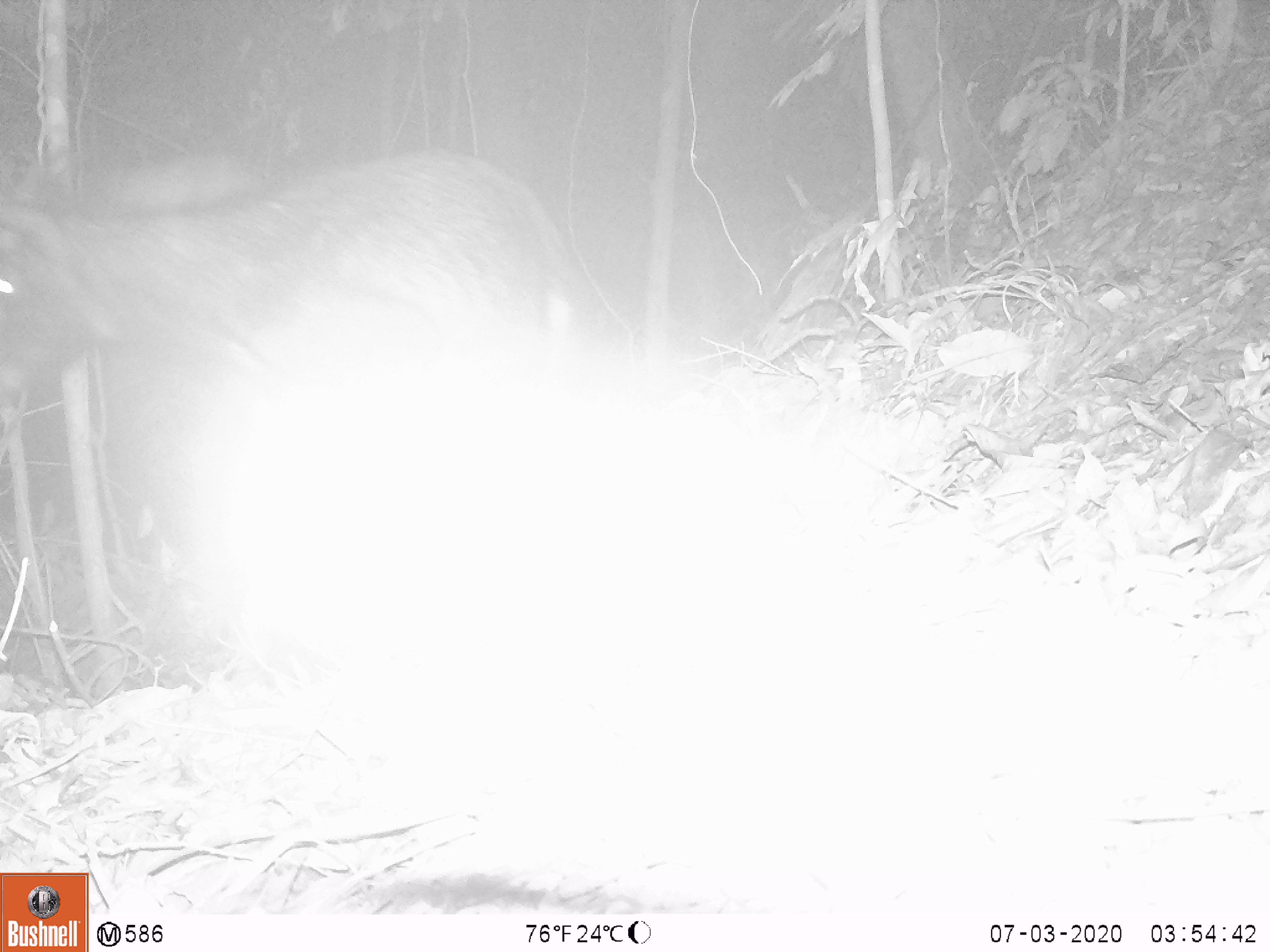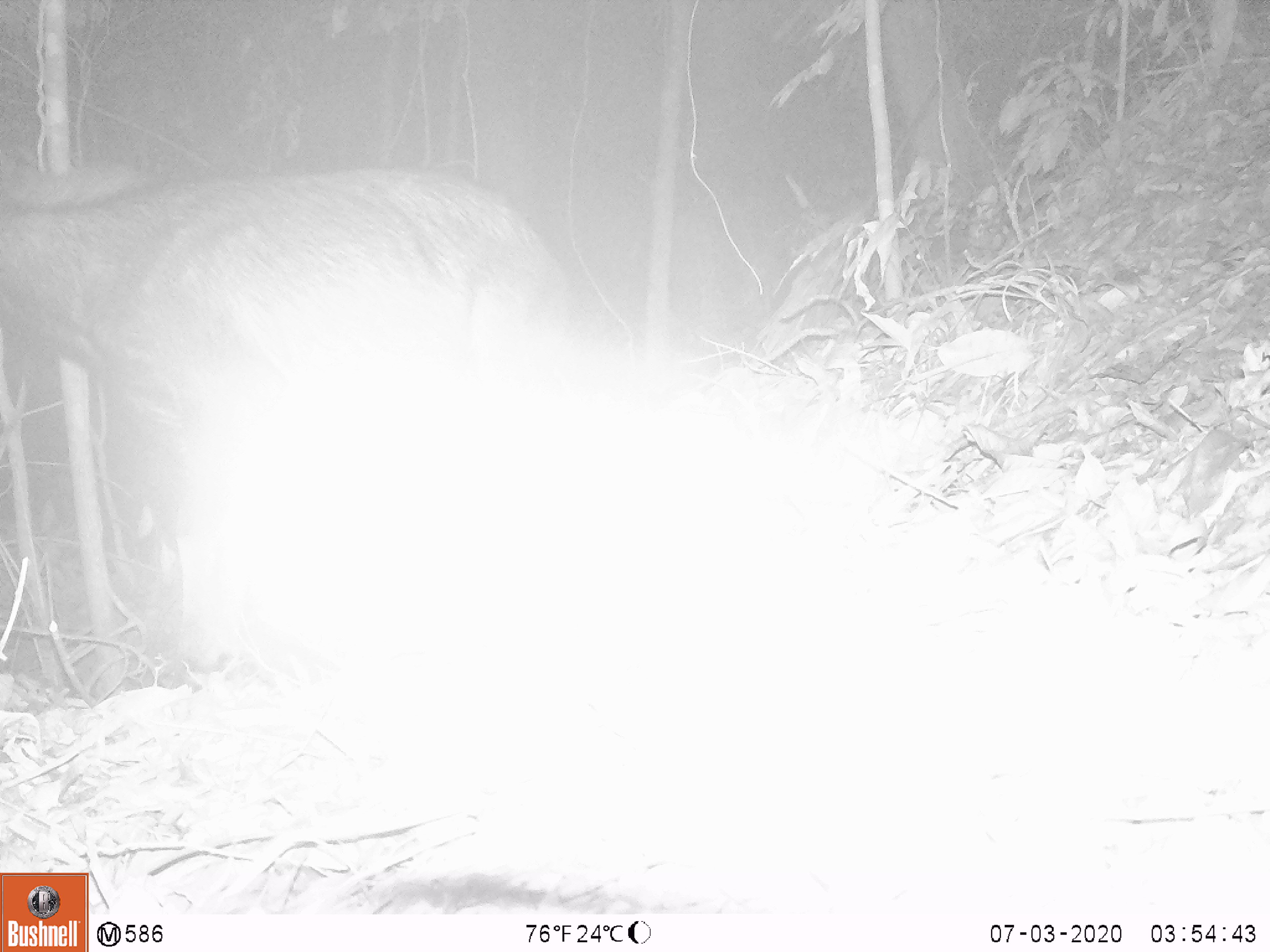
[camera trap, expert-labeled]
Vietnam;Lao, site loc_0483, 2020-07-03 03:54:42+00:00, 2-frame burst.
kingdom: Animalia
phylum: Chordata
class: Mammalia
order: Artiodactyla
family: Bovidae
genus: Capricornis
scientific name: Capricornis sumatraensis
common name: chinese serow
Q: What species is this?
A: Chinese serow (Capricornis sumatraensis).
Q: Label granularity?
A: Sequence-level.